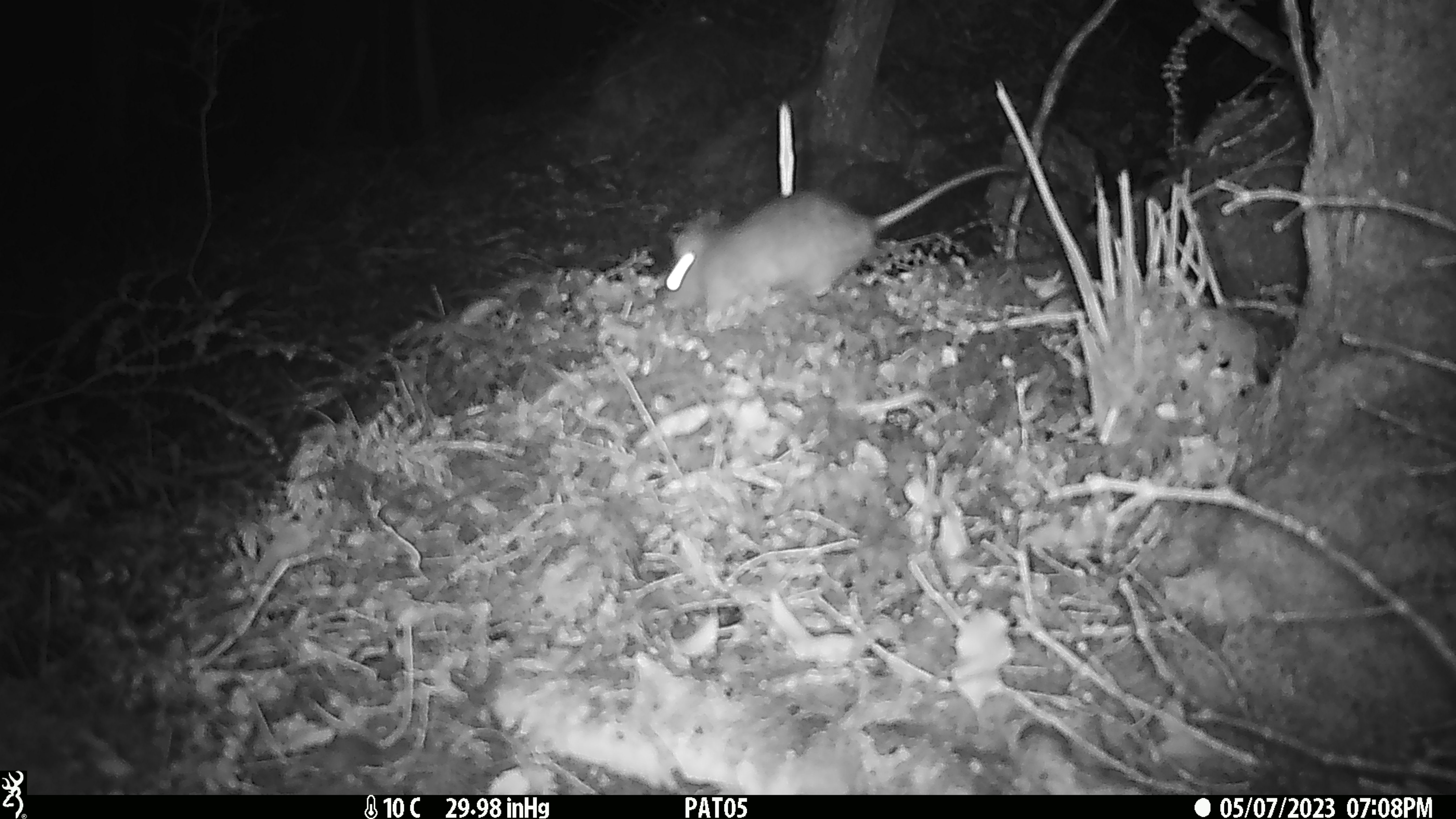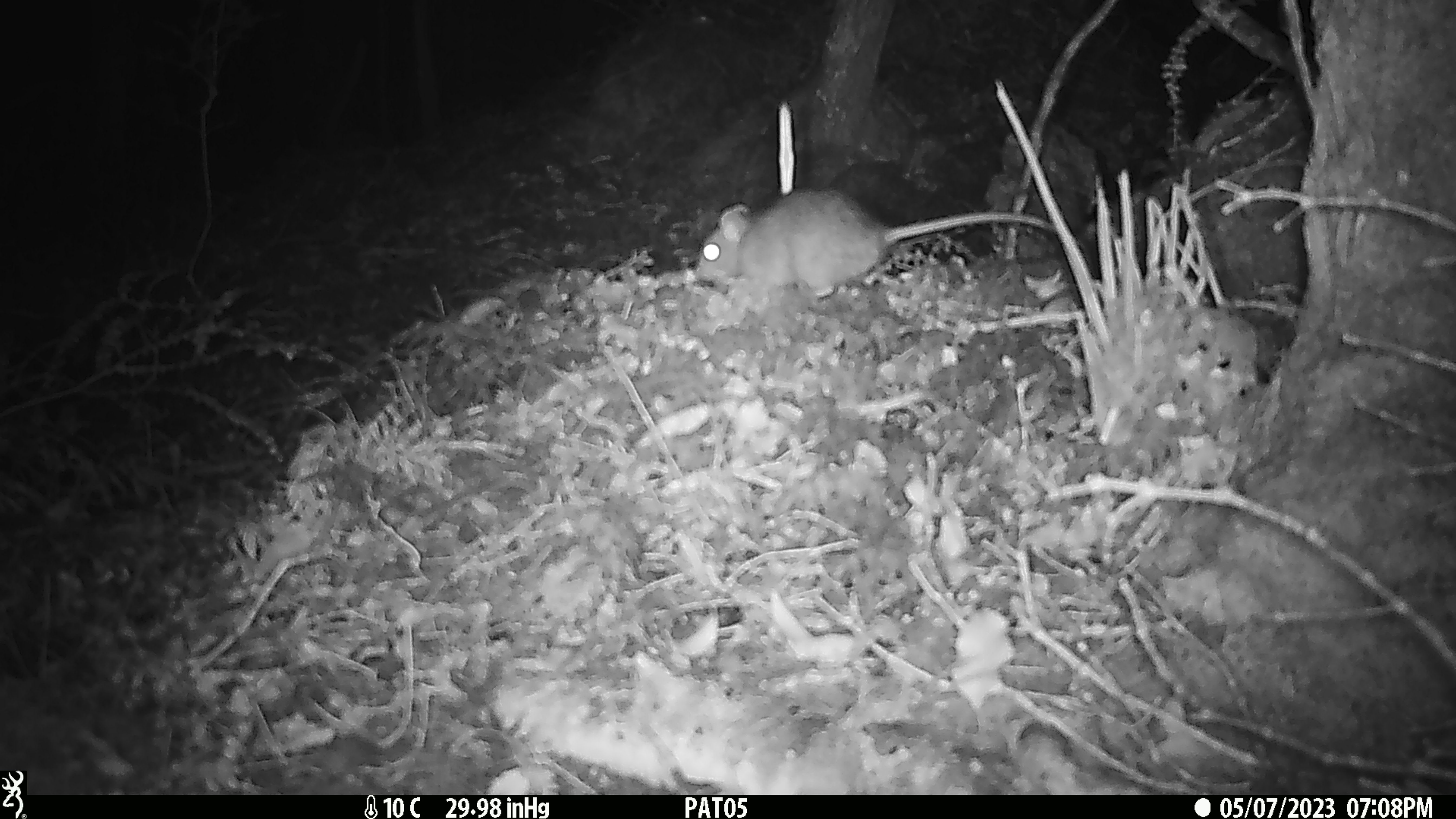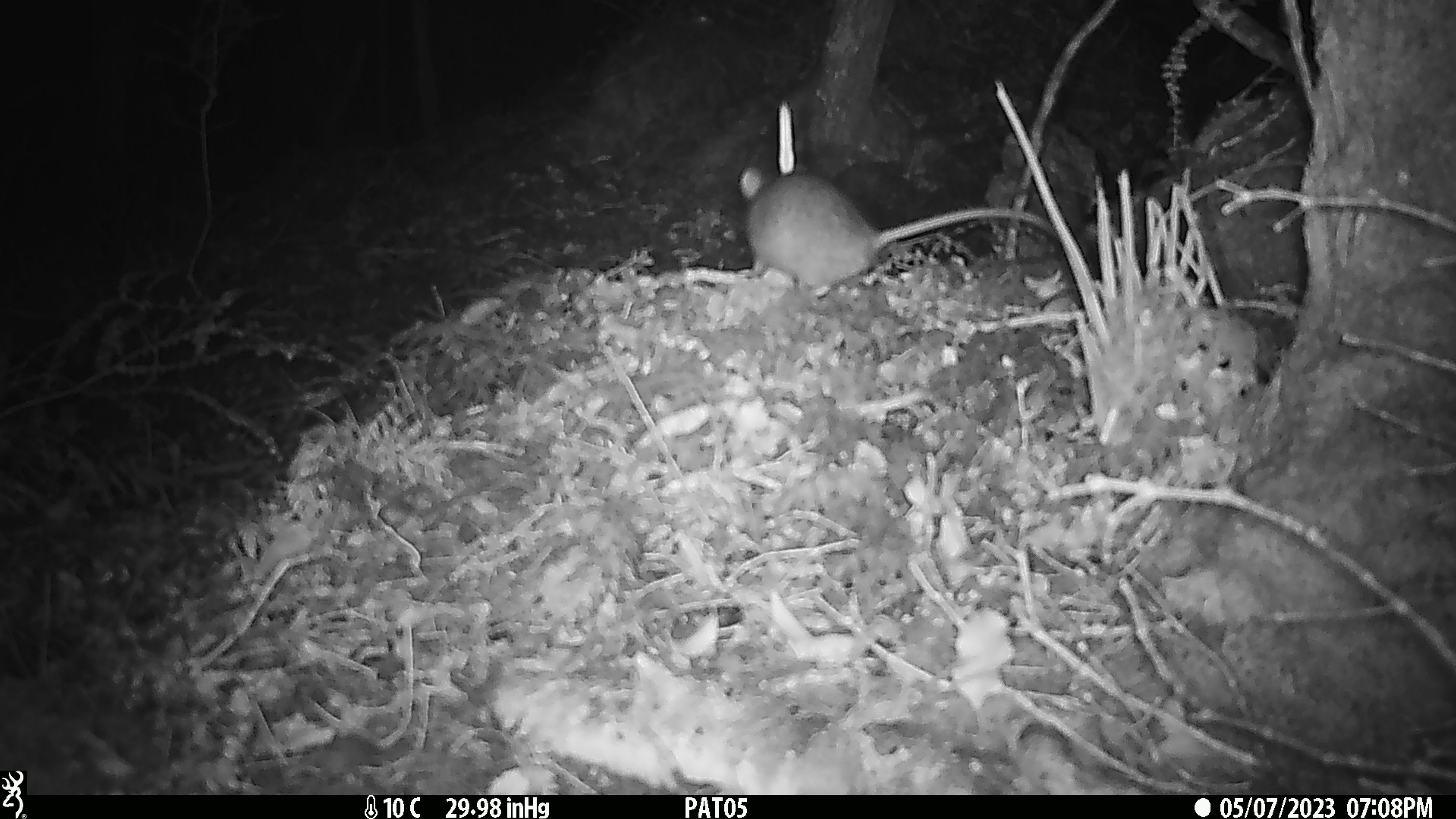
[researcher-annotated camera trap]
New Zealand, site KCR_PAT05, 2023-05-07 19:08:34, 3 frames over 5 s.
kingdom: Animalia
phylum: Chordata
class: Mammalia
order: Rodentia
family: Muridae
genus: Rattus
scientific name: Rattus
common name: rat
Rat (Rattus).